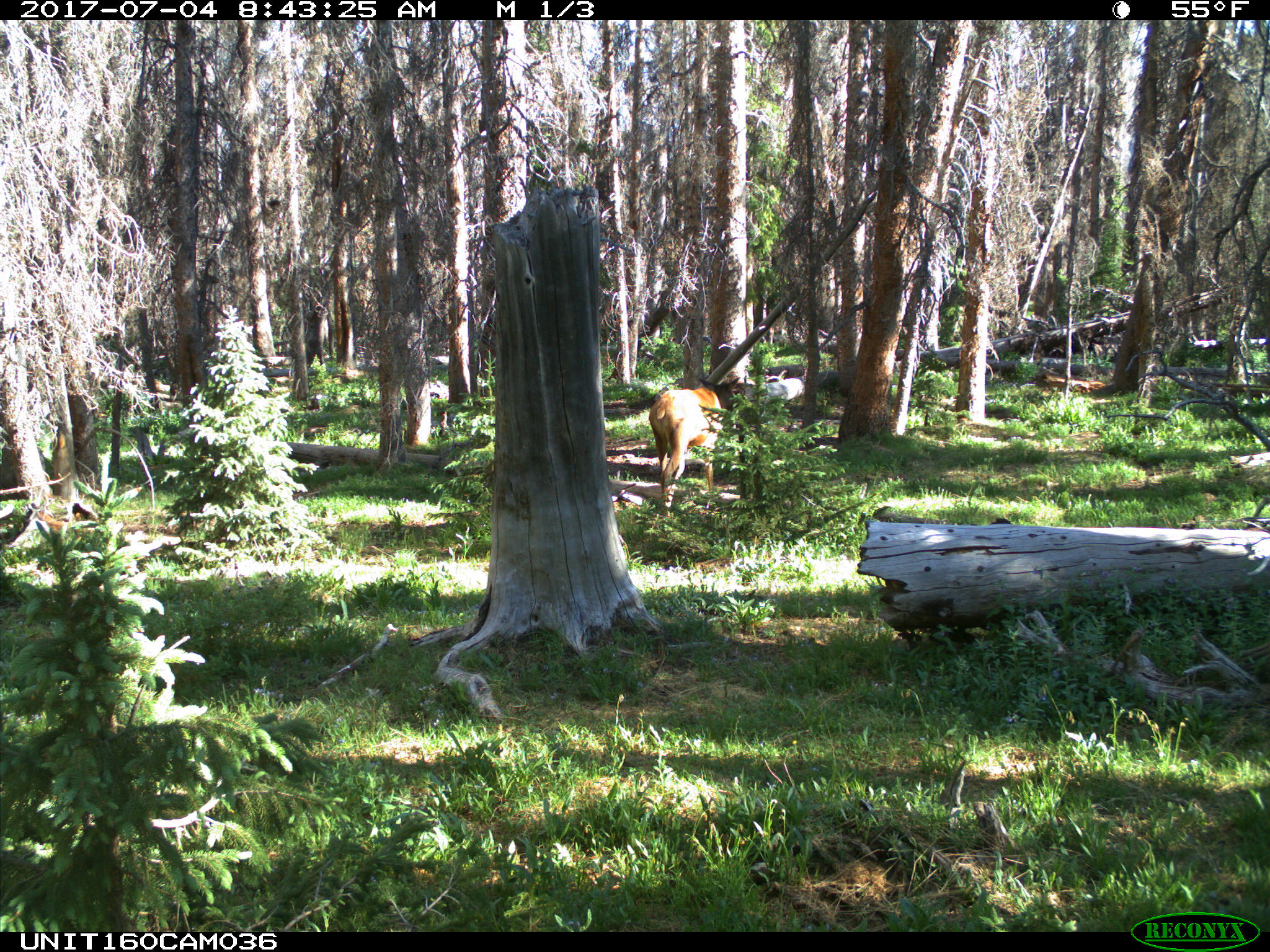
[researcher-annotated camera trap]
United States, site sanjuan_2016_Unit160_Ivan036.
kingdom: Animalia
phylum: Chordata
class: Mammalia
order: Artiodactyla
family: Cervidae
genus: Cervus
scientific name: Cervus elaphus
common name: red deer